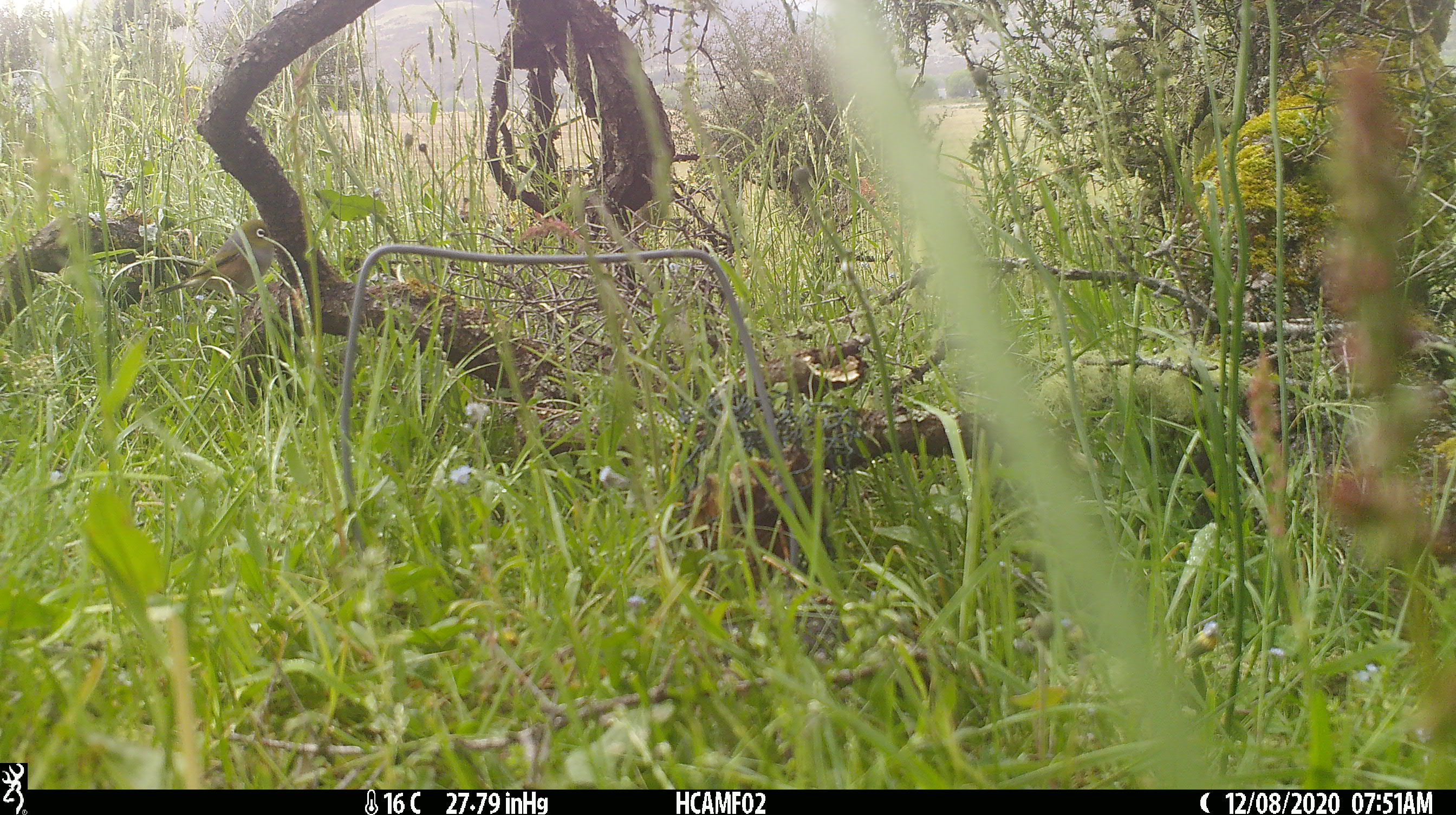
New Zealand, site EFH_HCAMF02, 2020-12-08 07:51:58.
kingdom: Animalia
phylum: Chordata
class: Aves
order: Passeriformes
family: Zosteropidae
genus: Zosterops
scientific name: Zosterops lateralis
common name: silvereye